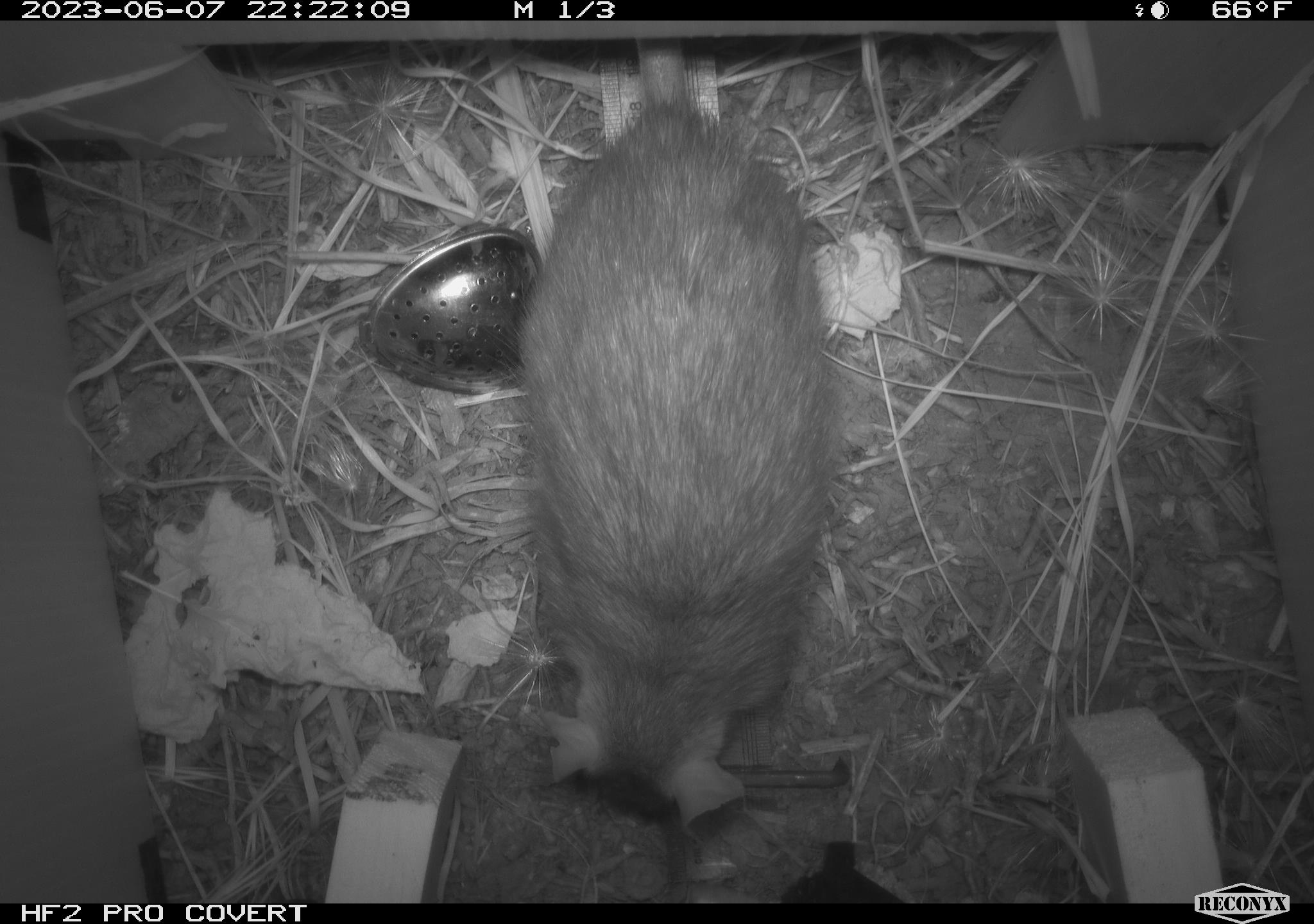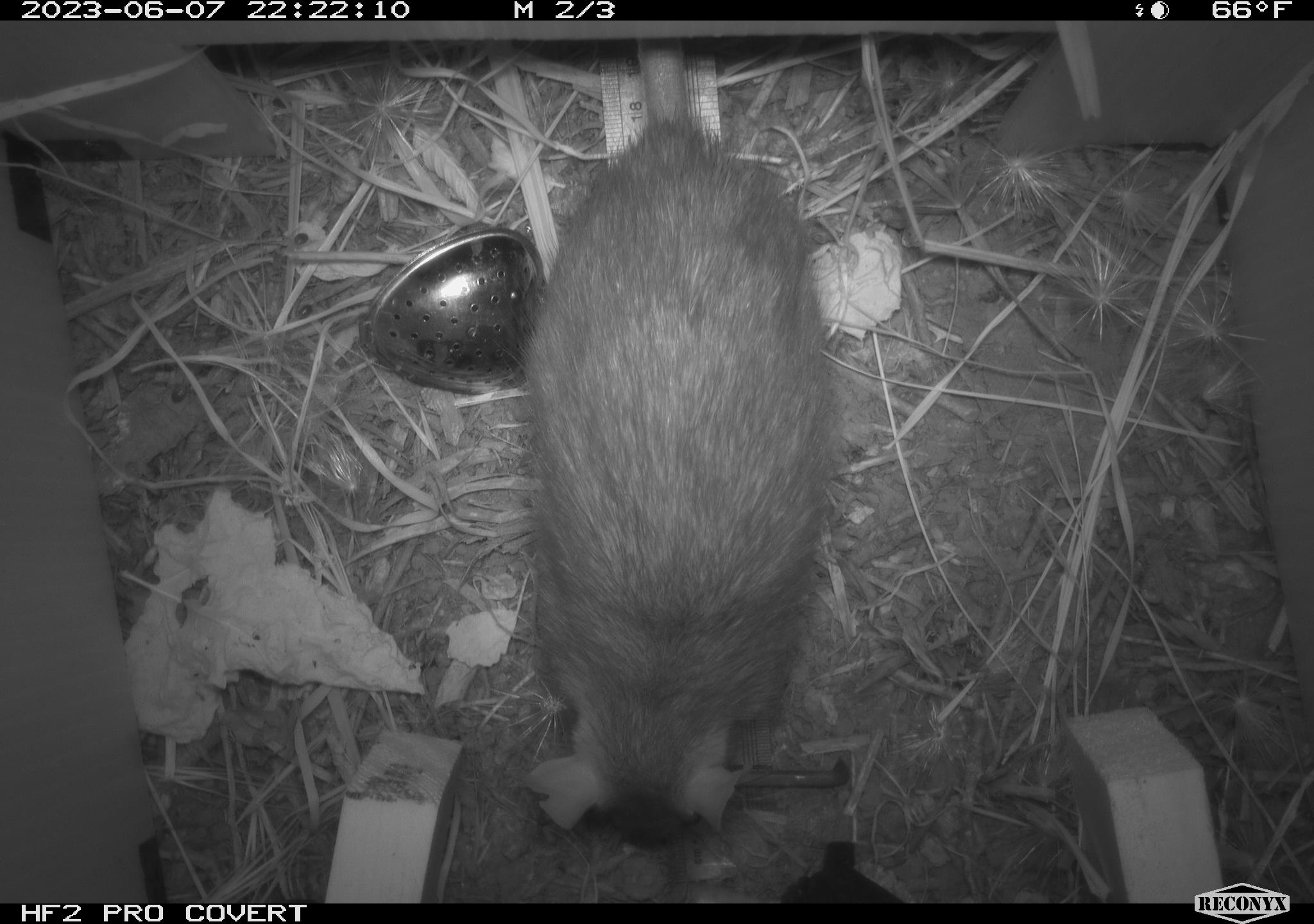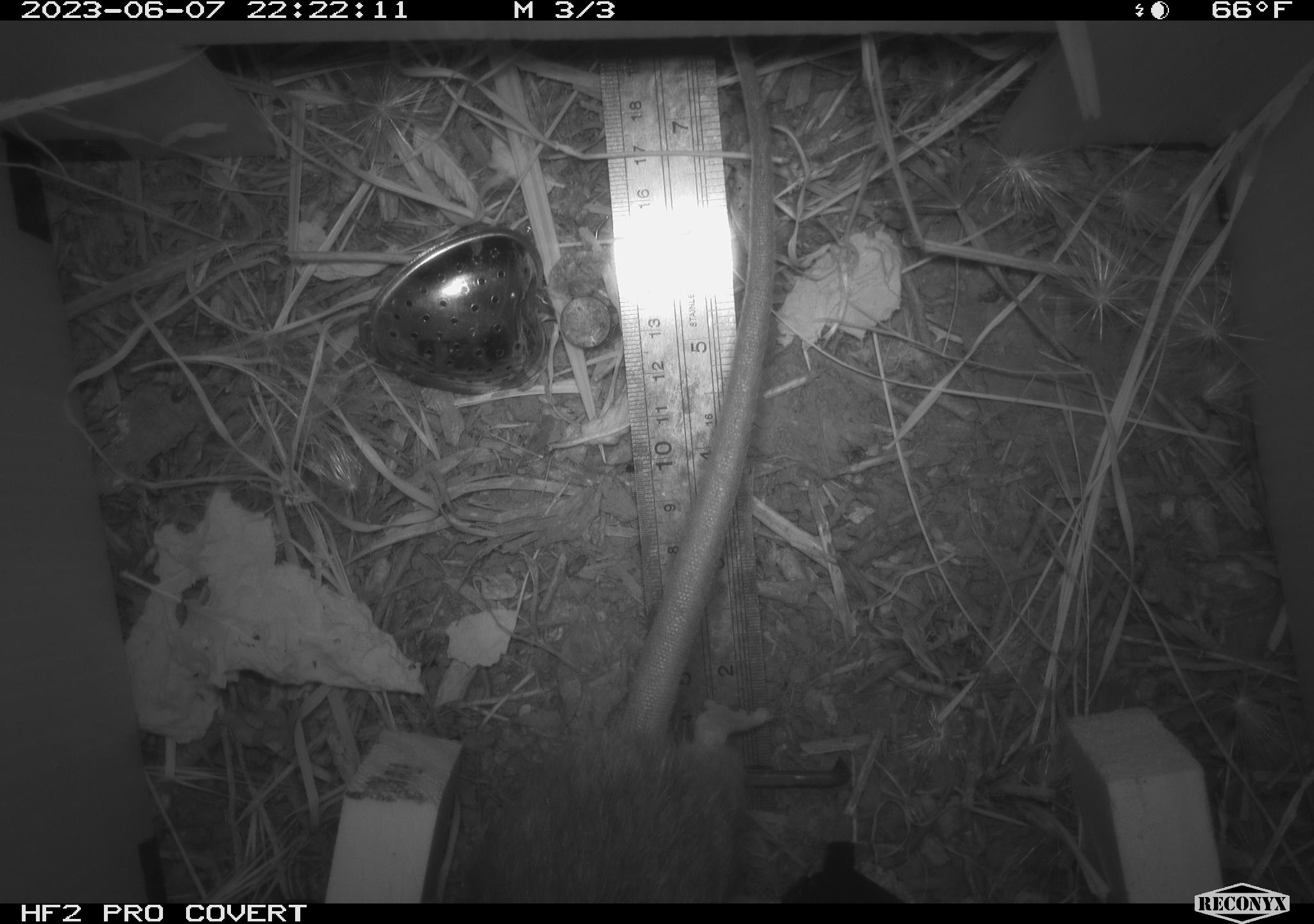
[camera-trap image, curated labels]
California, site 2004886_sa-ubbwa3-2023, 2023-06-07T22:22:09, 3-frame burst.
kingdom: Animalia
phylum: Chordata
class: Mammalia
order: Rodentia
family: Muridae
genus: Rattus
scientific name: Rattus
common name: rat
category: rattus species